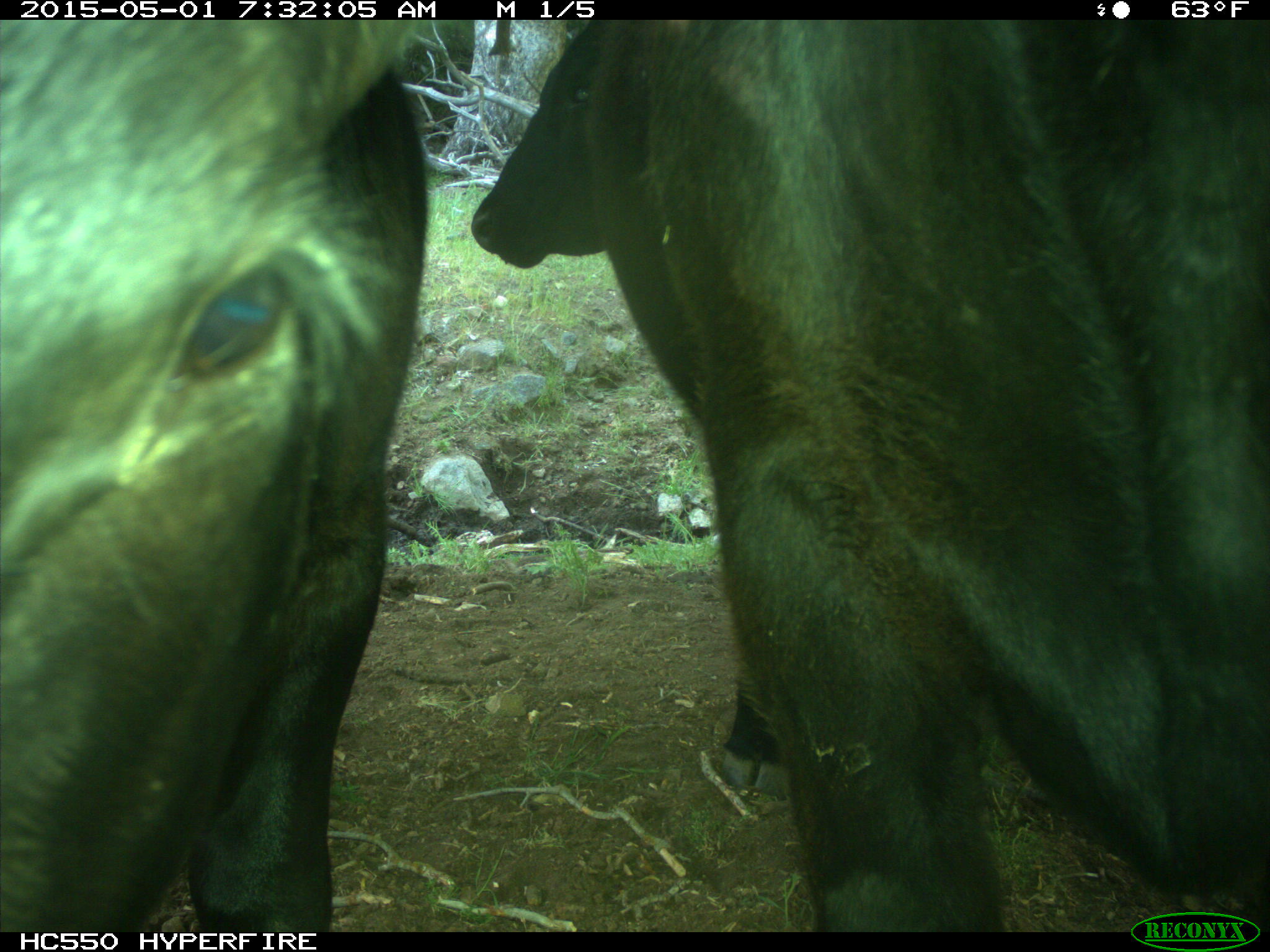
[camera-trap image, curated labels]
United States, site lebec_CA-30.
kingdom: Animalia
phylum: Chordata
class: Mammalia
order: Artiodactyla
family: Bovidae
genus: Bos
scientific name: Bos taurus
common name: domestic cow